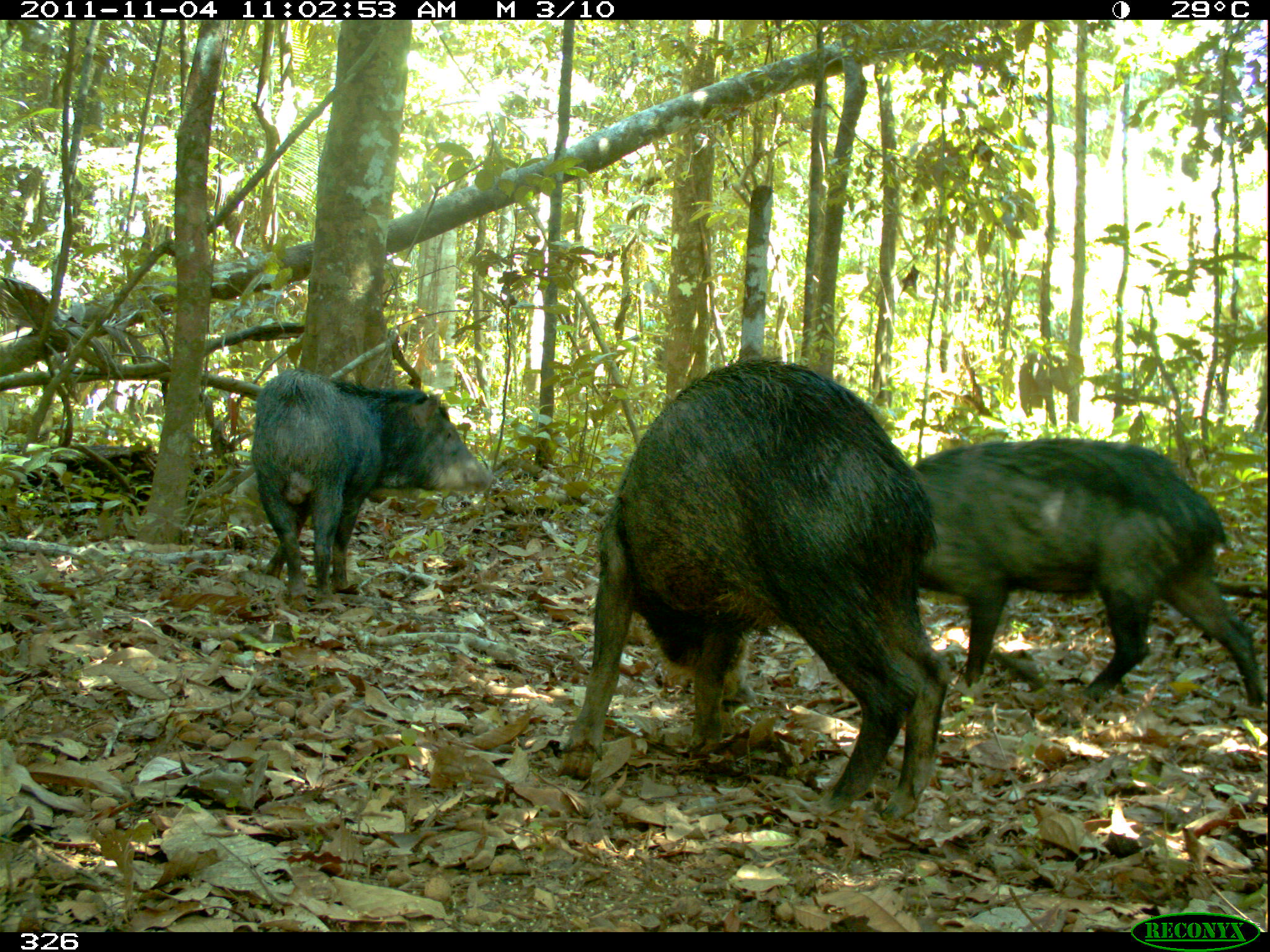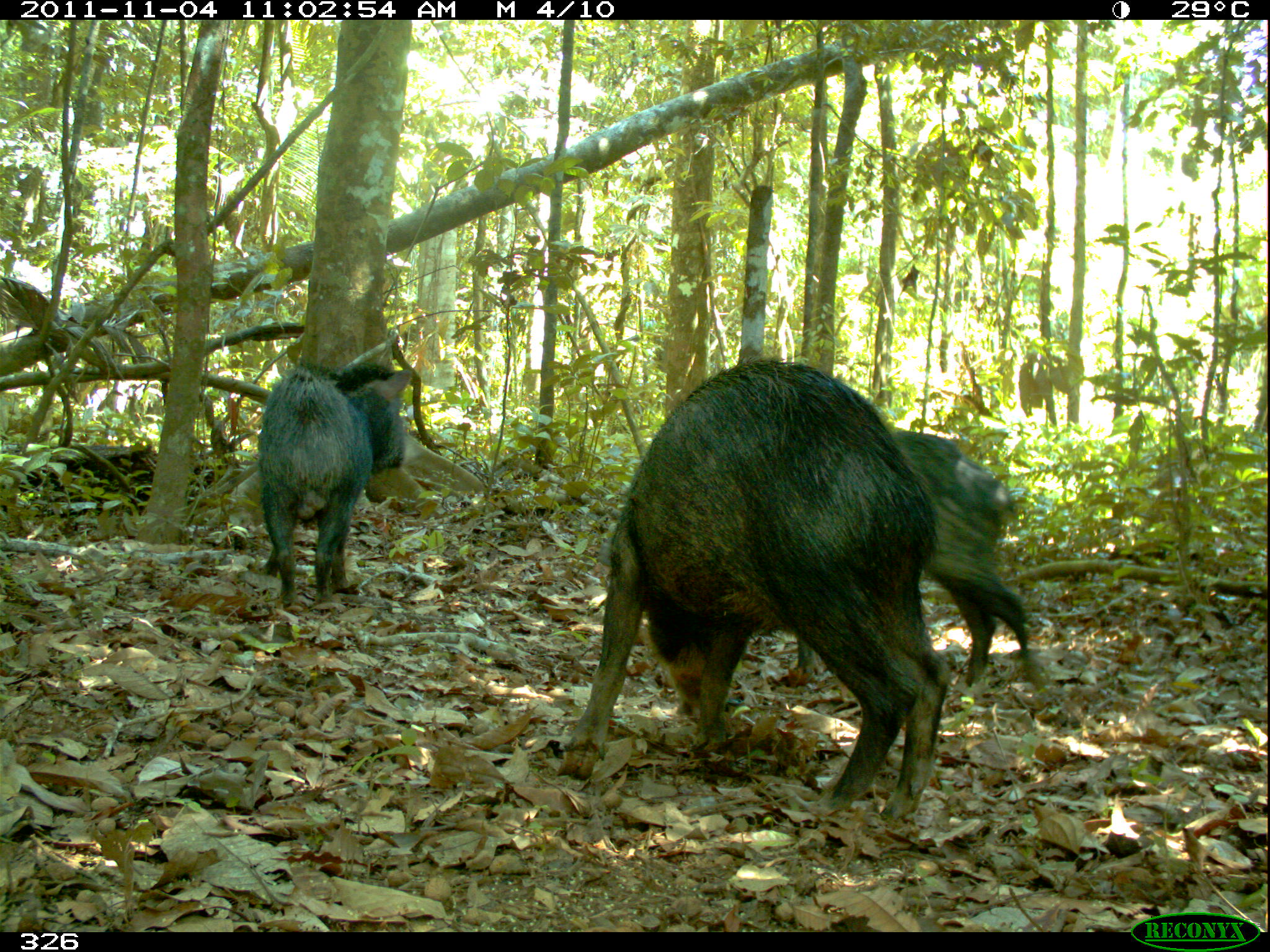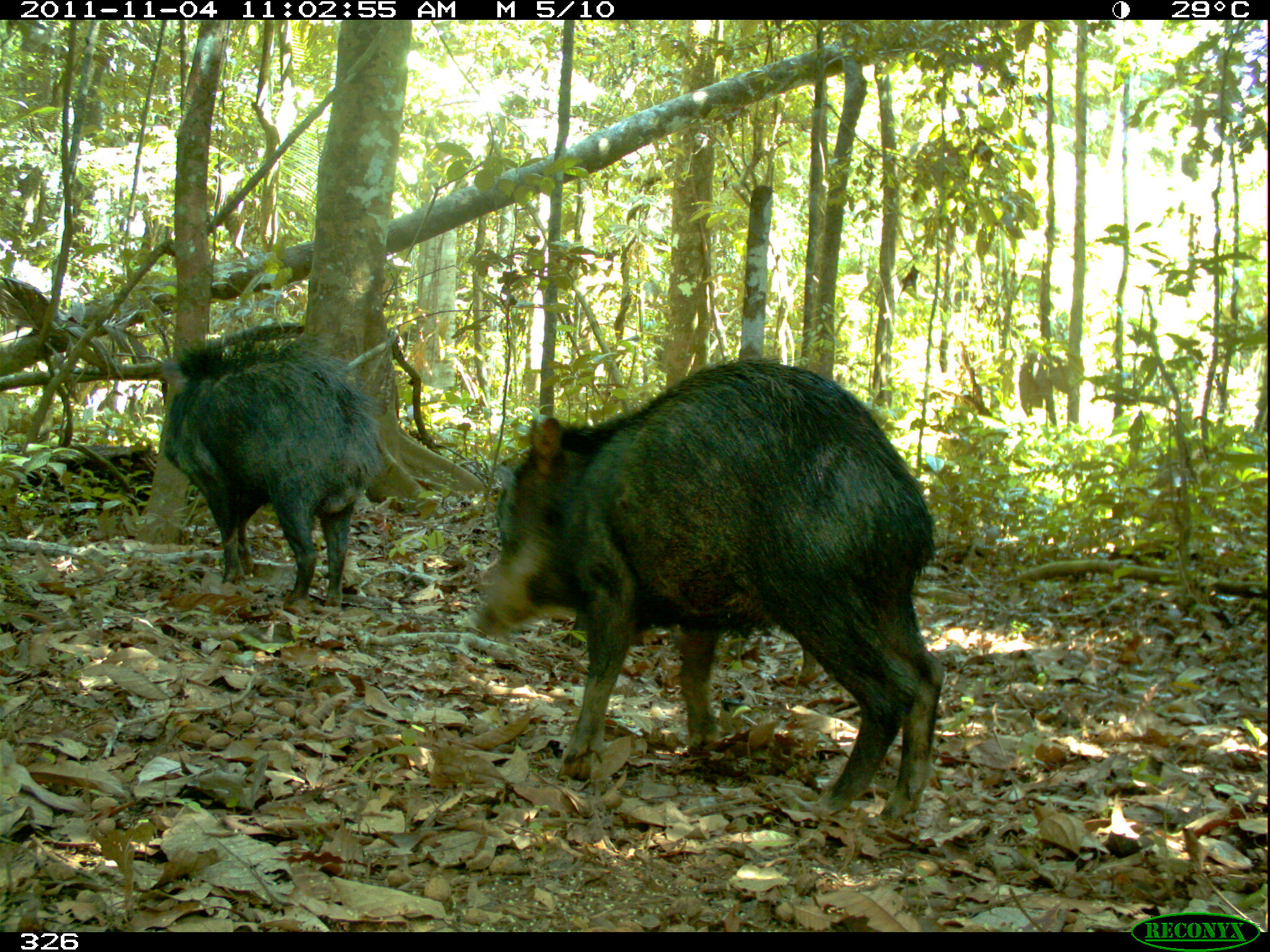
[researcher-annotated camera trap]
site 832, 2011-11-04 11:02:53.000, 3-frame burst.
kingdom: Animalia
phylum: Chordata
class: Mammalia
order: Artiodactyla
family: Tayassuidae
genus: Tayassu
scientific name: Tayassu pecari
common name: white-lipped peccary